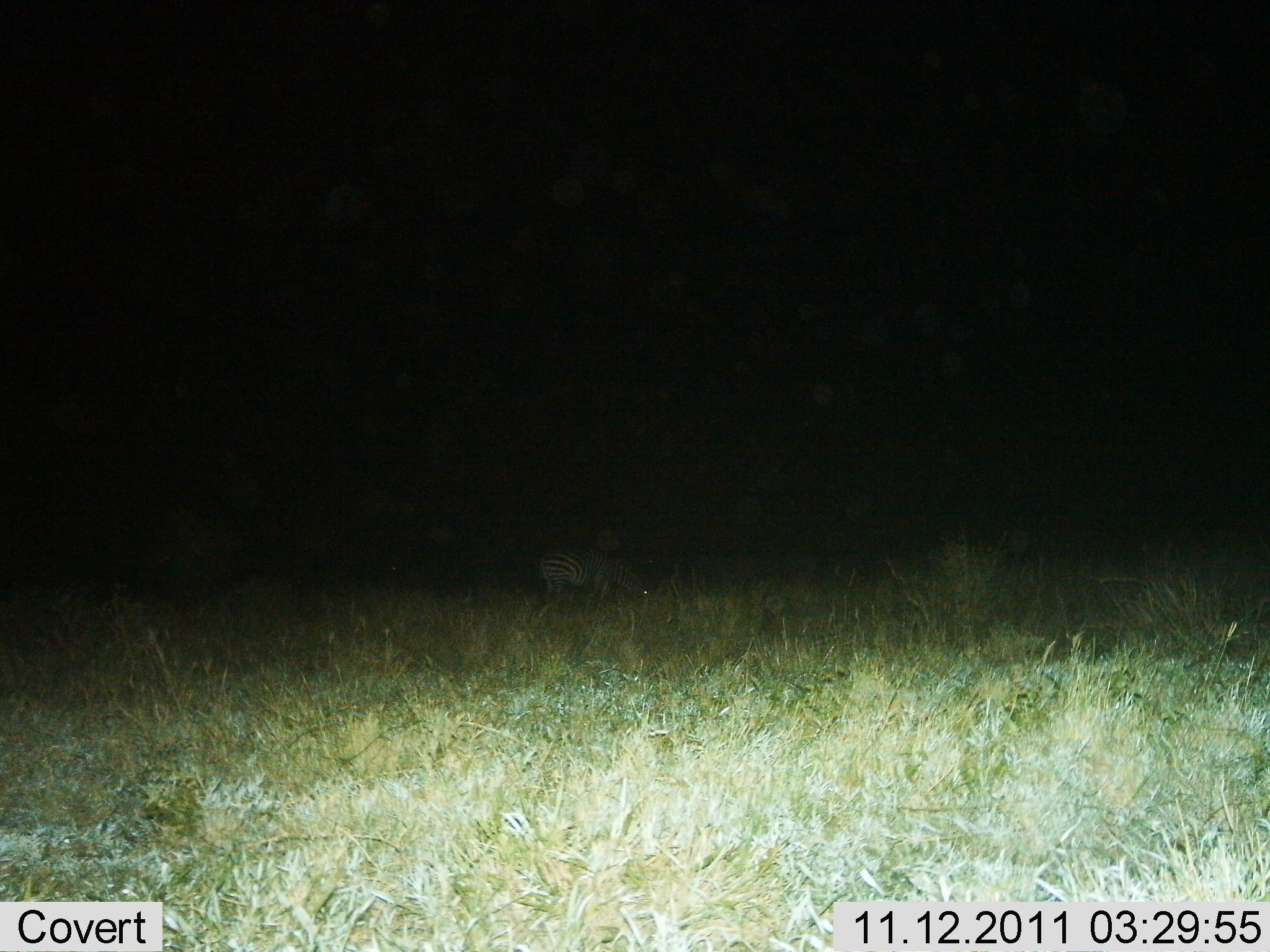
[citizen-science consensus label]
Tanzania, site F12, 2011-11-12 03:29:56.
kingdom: Animalia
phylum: Chordata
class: Mammalia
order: Perissodactyla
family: Equidae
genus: Equus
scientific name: Equus quagga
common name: plains zebra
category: zebra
Zebra (plains zebra) (Equus quagga), count 1. Behavior (volunteer vote fractions): standing 18%, resting 0%, moving 0%, interacting 0%. Young present (vote fraction): 0%. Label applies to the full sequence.